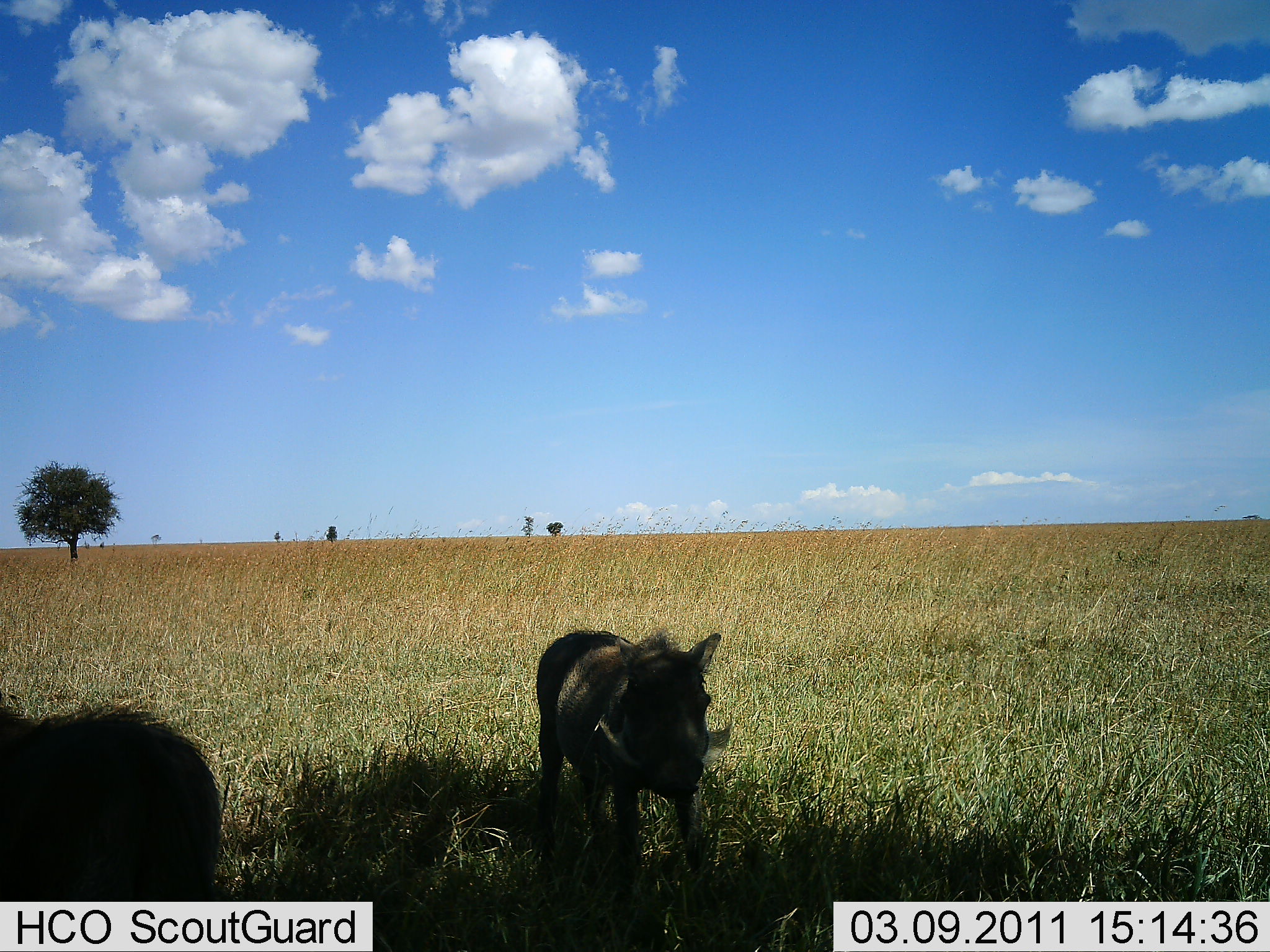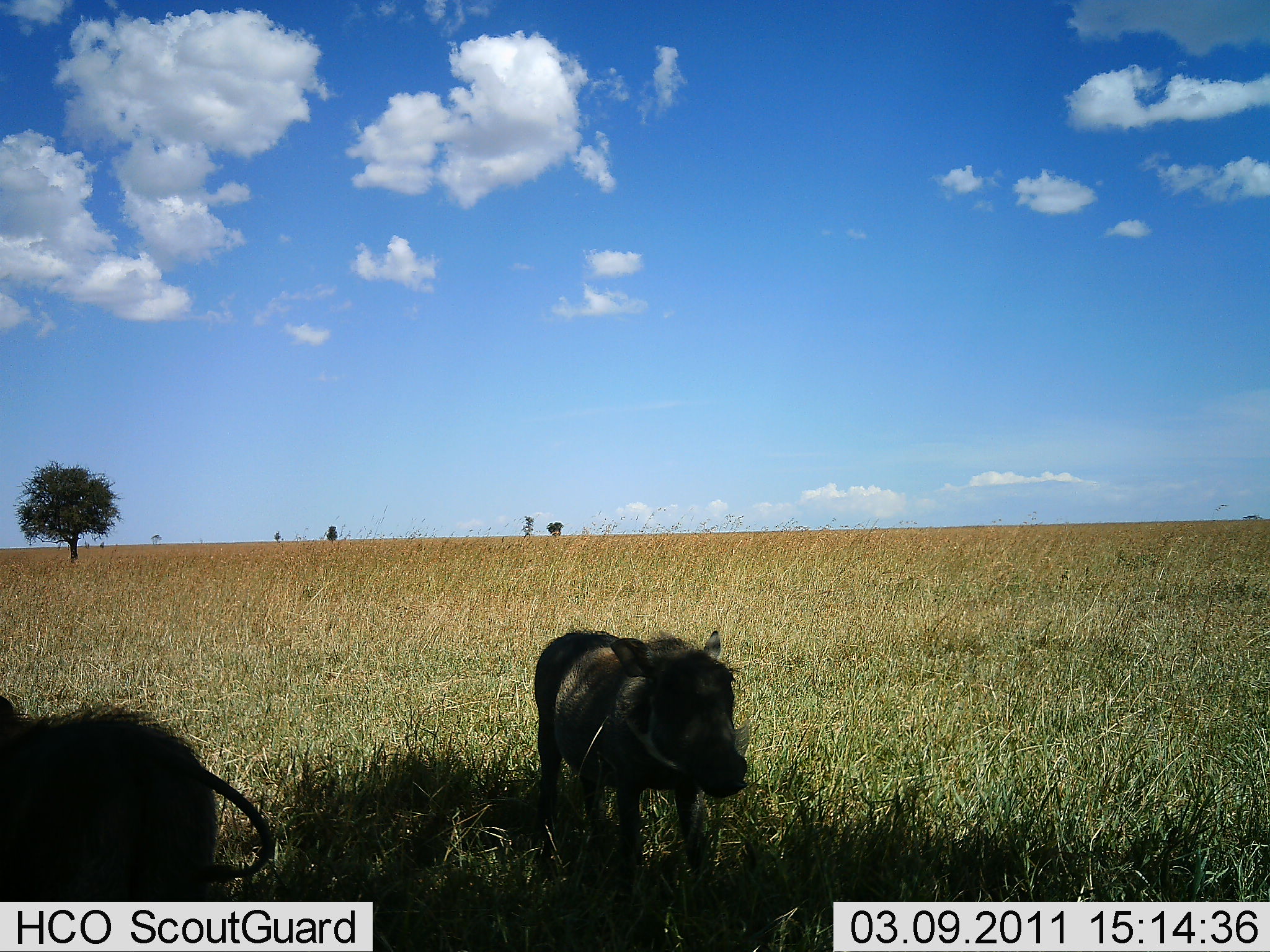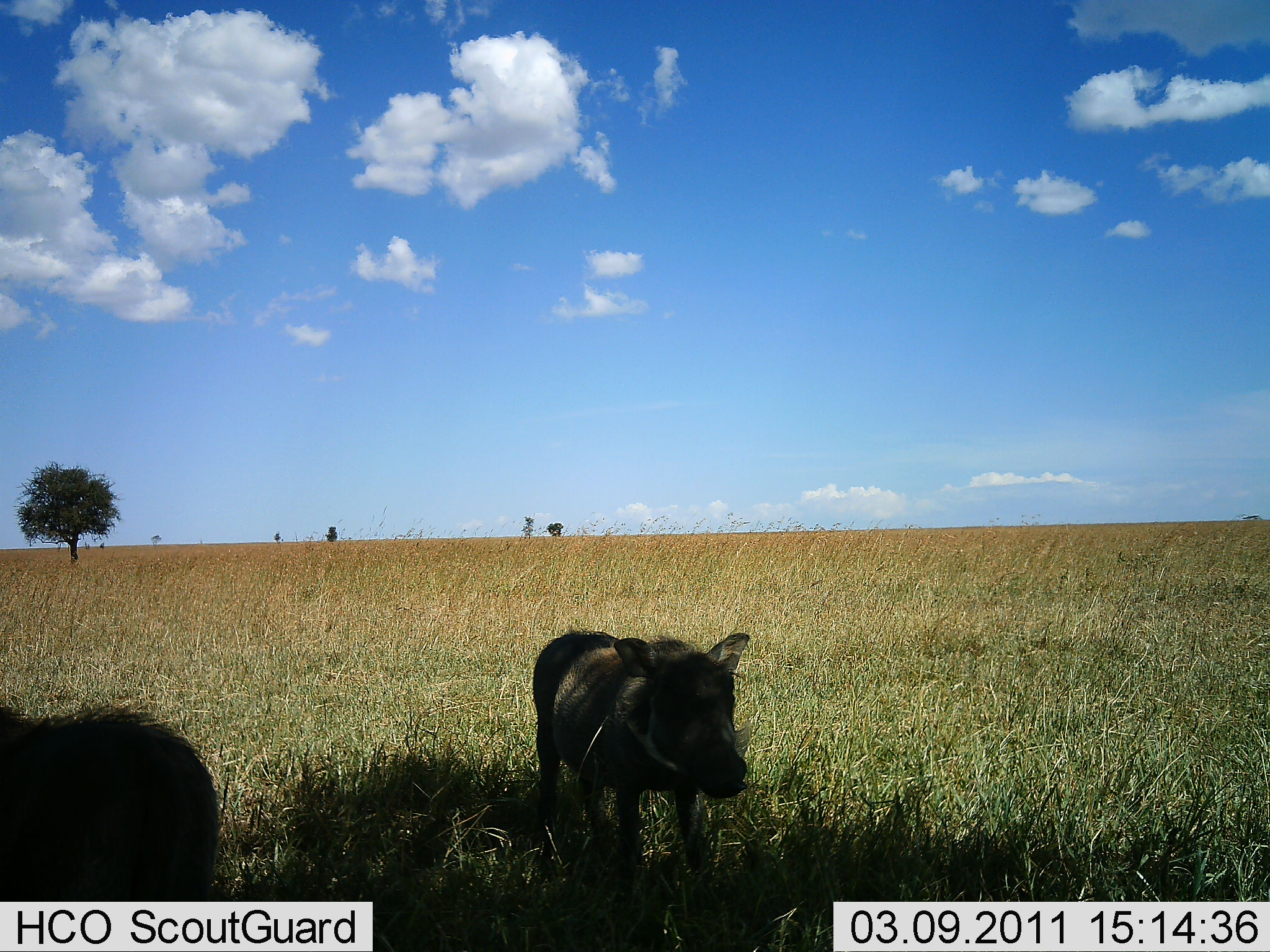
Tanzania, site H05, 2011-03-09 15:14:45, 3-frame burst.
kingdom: Animalia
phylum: Chordata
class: Mammalia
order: Artiodactyla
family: Suidae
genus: Phacochoerus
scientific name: Phacochoerus africanus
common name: warthog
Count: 2.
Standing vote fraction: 86%.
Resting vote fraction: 0%.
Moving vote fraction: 21%.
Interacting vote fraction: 0%.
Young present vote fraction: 7%.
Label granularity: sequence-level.